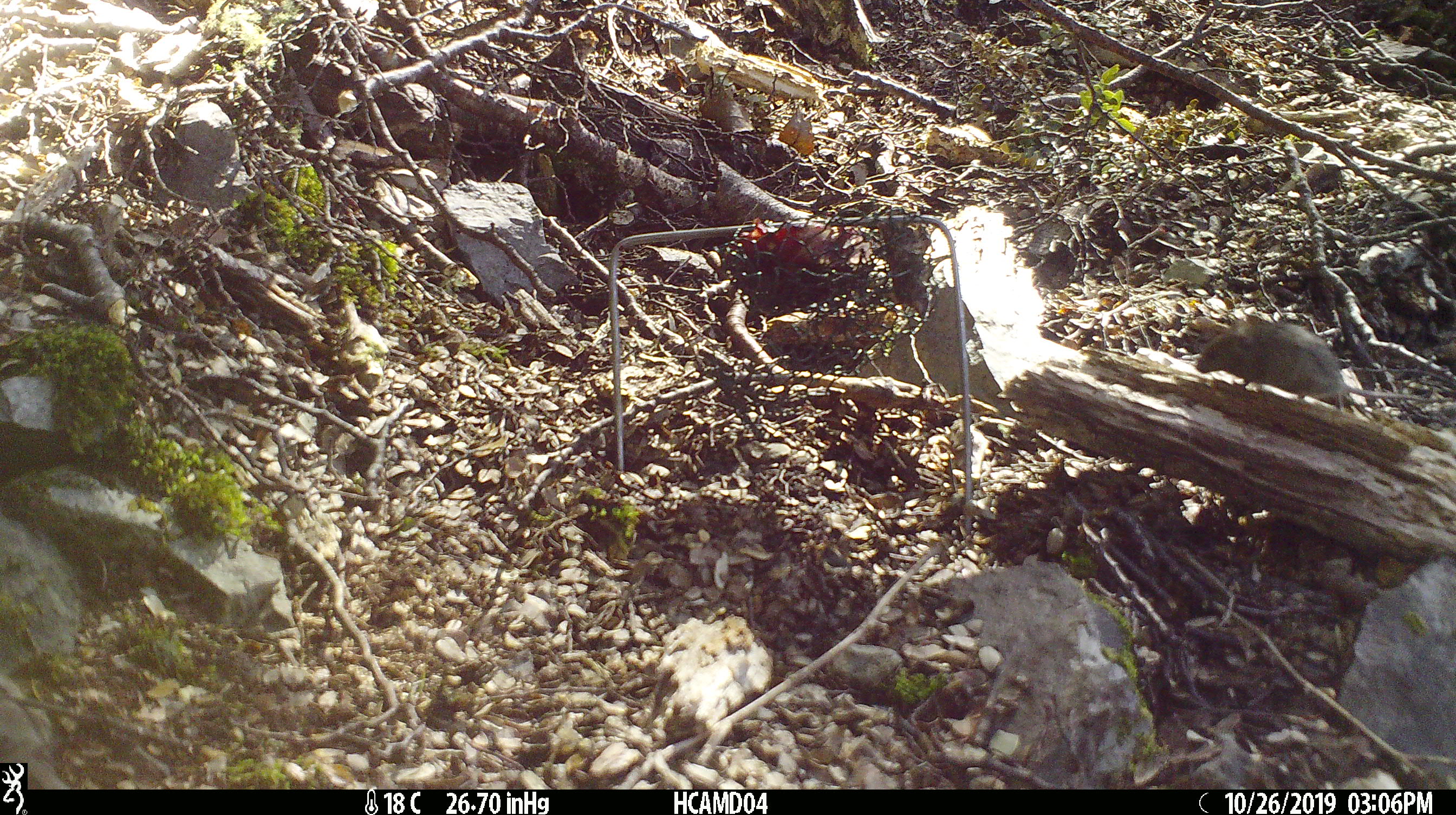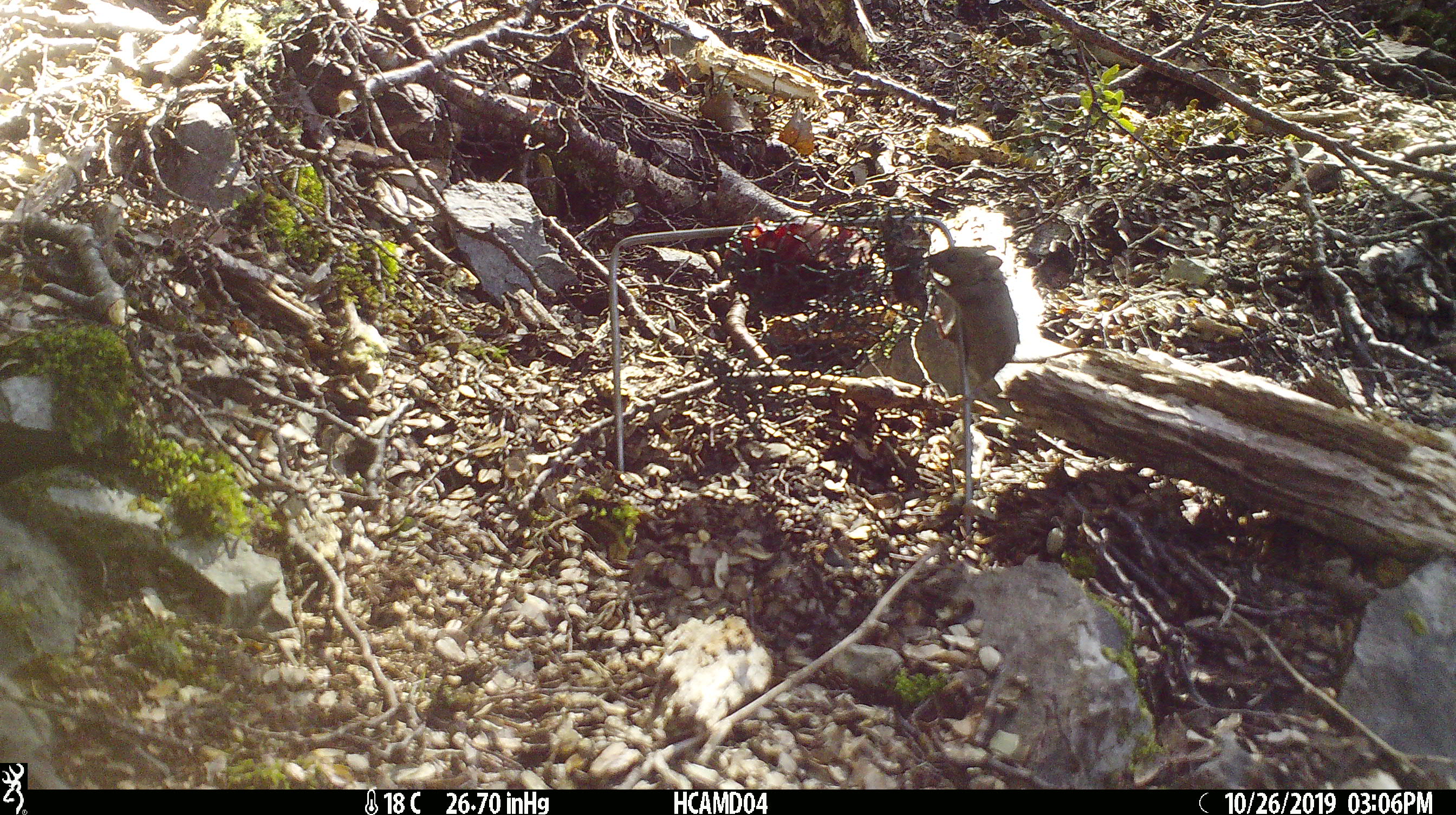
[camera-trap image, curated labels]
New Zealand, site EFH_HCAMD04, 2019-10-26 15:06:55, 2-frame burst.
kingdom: Animalia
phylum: Chordata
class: Mammalia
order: Rodentia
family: Muridae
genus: Mus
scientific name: Mus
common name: mouse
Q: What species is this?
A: Mouse (Mus).